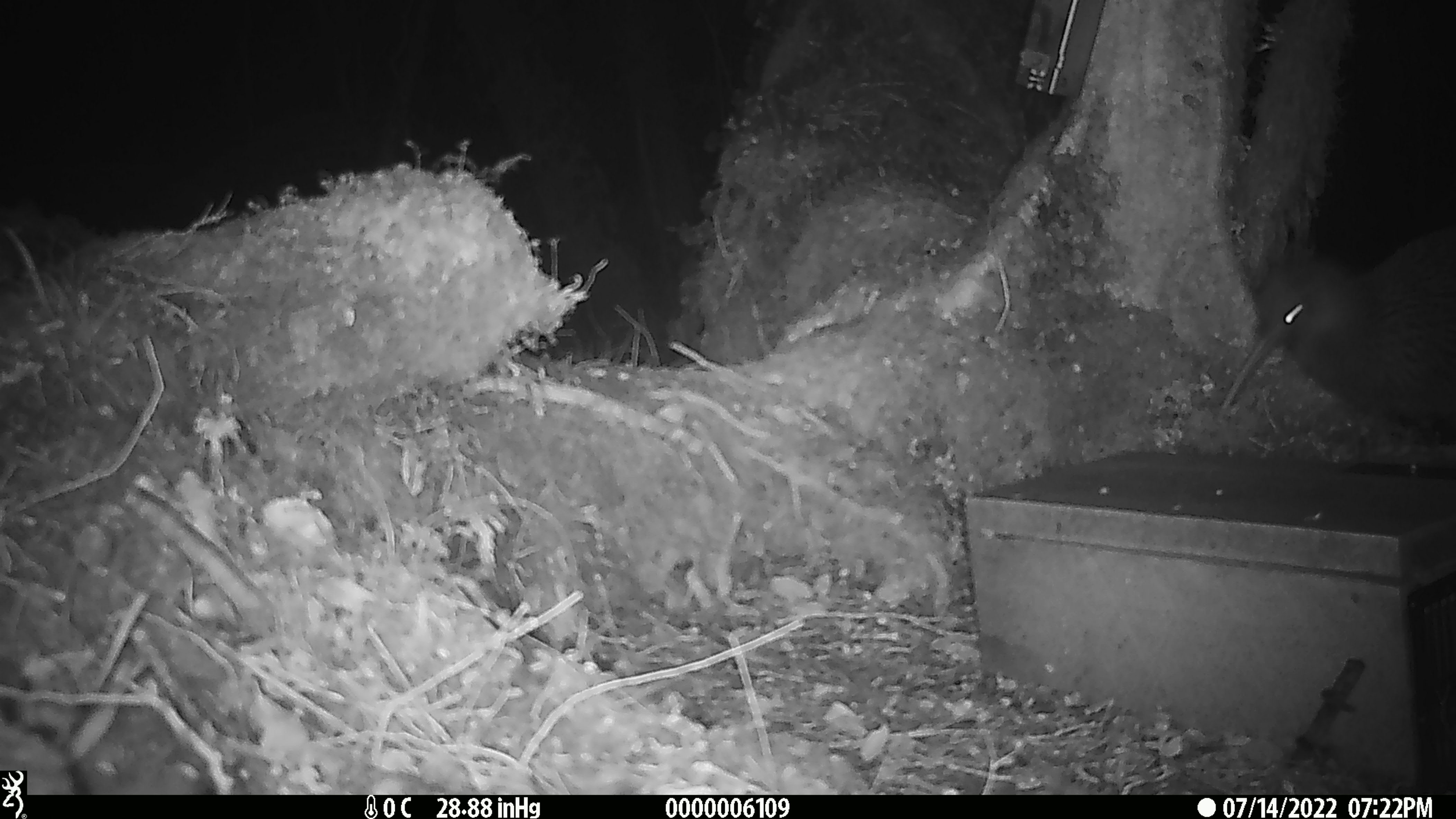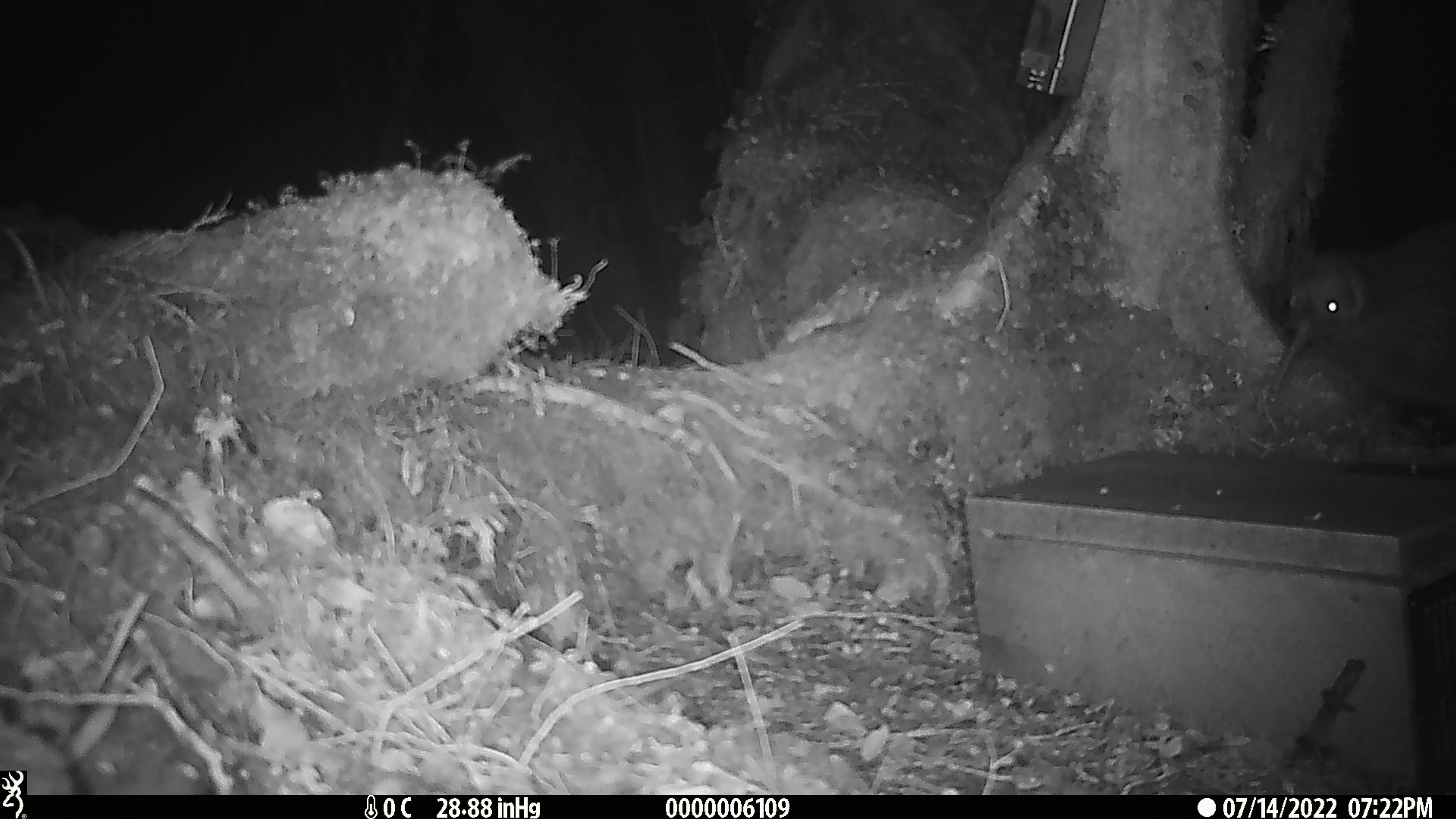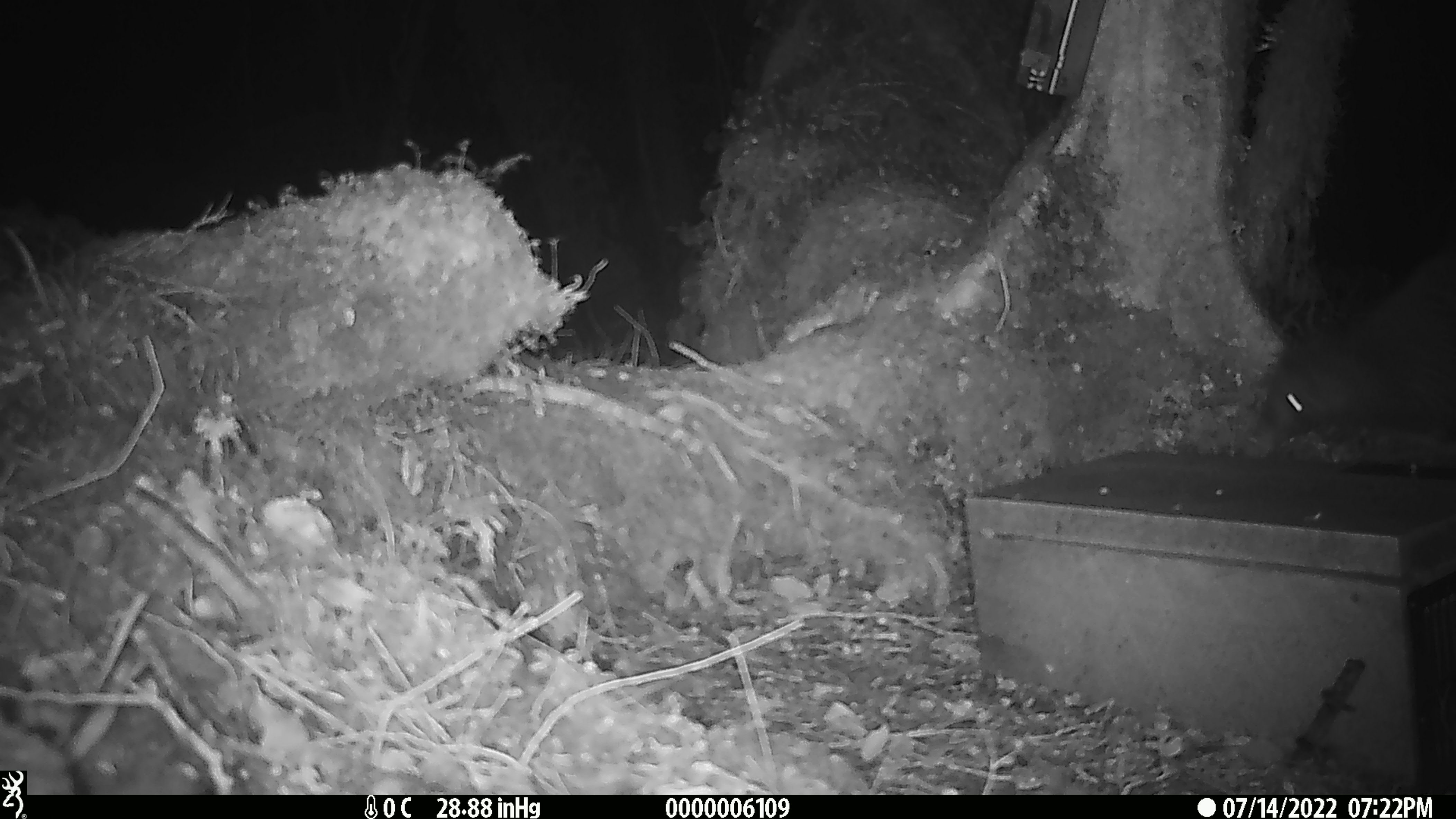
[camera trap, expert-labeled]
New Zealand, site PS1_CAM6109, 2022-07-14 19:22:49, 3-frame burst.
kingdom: Animalia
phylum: Chordata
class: Aves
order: Apterygiformes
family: Apterygidae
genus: Apteryx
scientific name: Apteryx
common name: kiwi